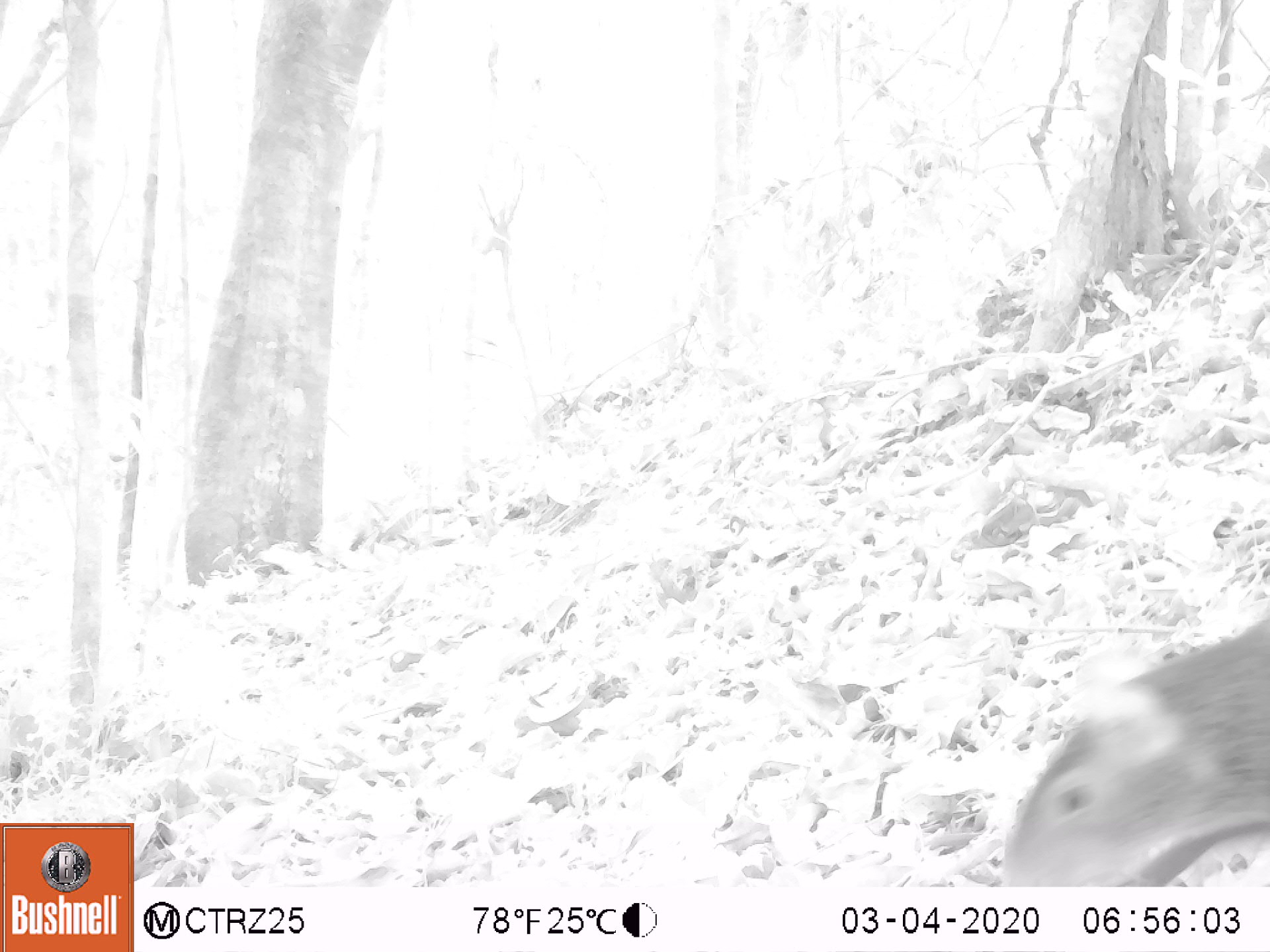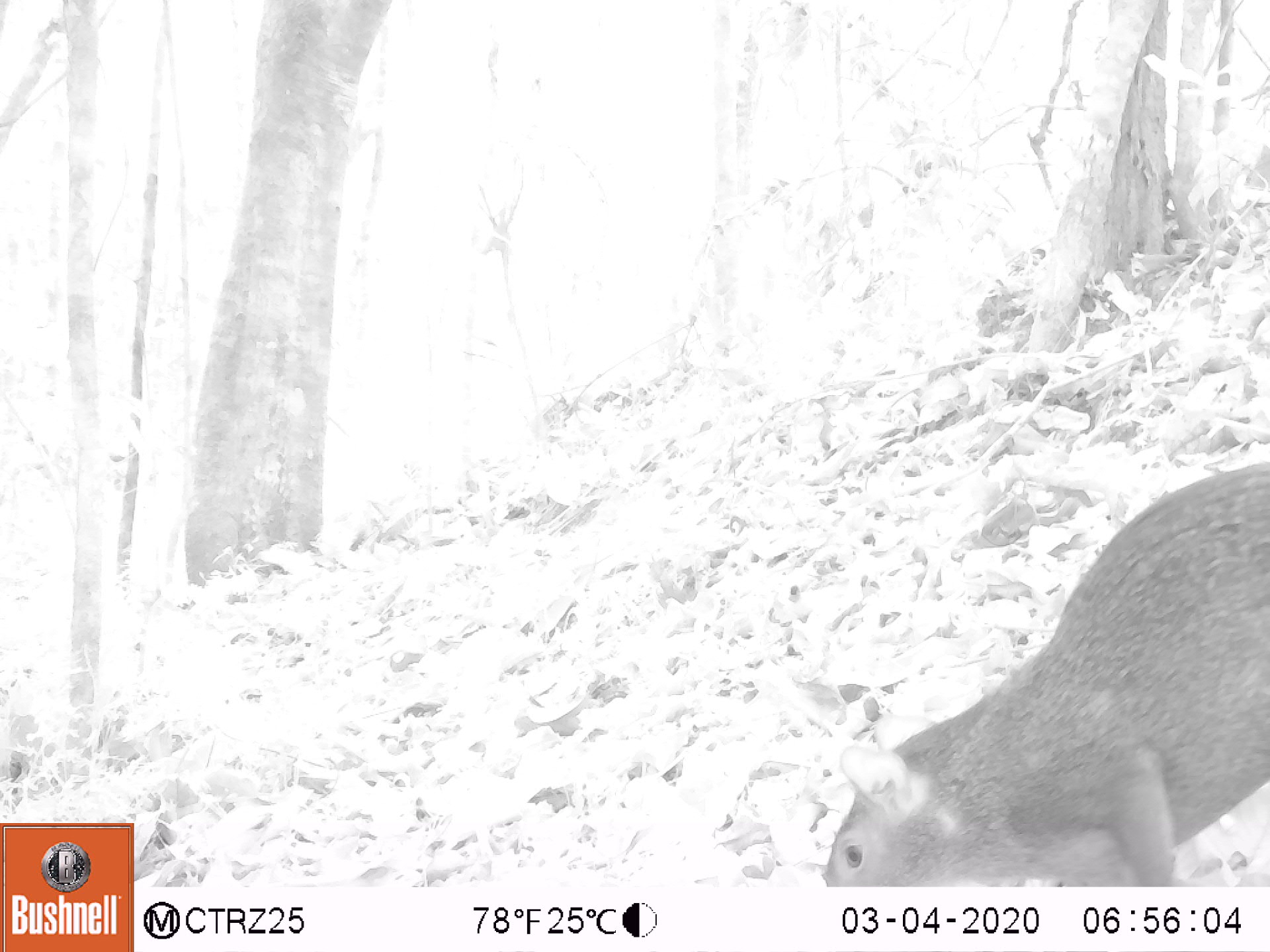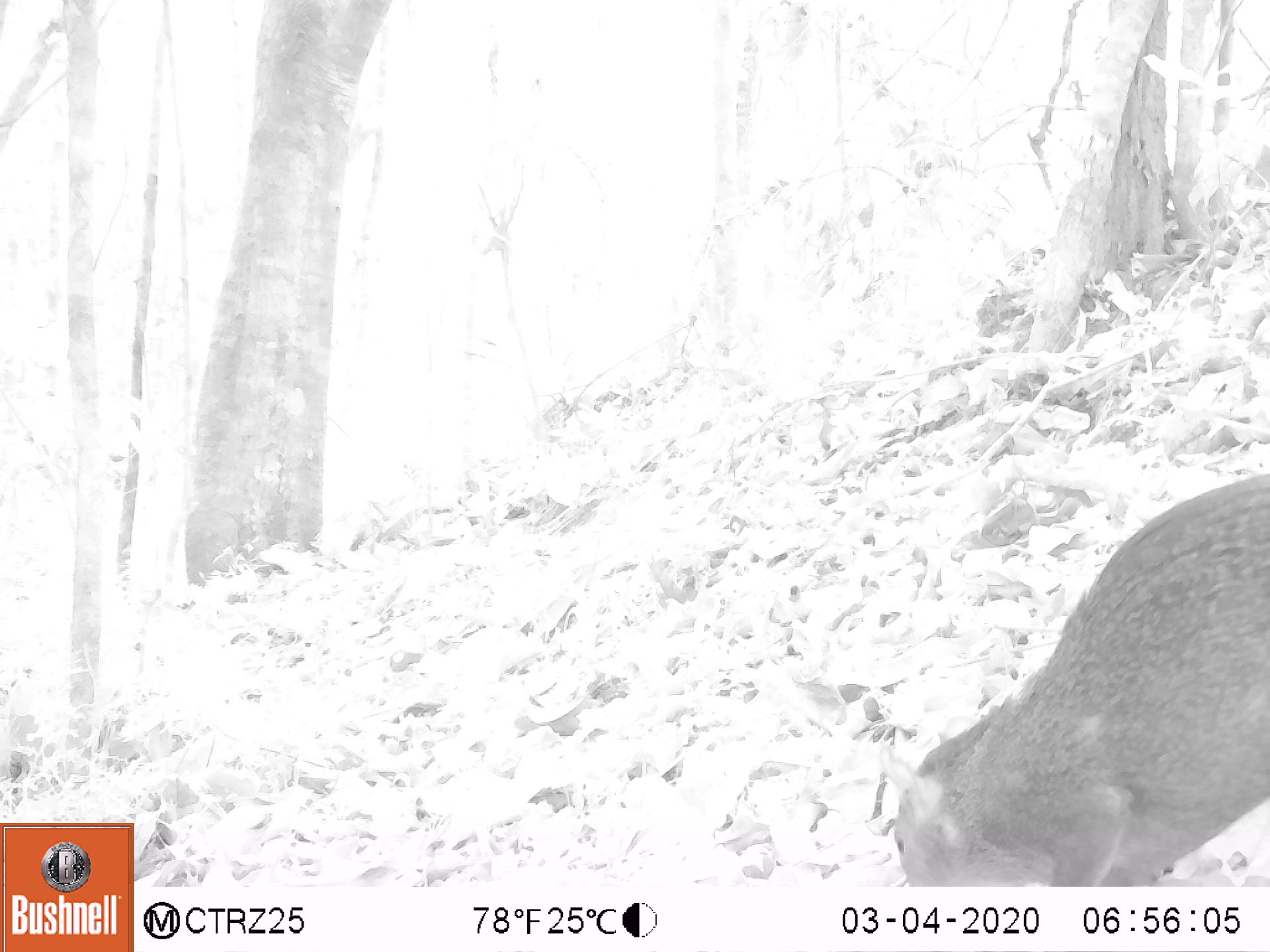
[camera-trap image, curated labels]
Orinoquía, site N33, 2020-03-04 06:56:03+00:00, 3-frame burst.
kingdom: Animalia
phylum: Chordata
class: Mammalia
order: Artiodactyla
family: Tayassuidae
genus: Pecari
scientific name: Pecari tajacu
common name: collared peccary